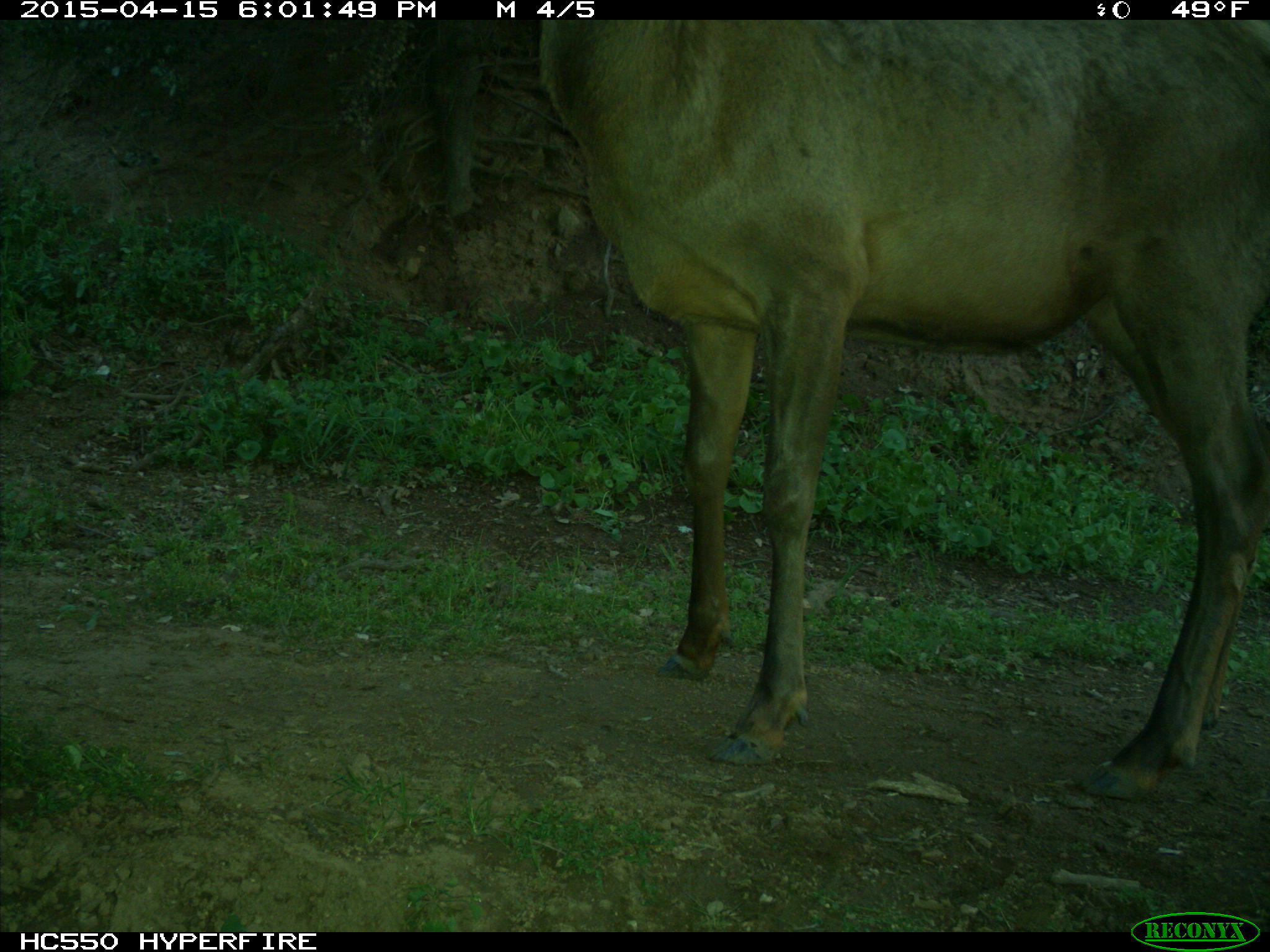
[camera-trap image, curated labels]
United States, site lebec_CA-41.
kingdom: Animalia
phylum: Chordata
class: Mammalia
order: Artiodactyla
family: Cervidae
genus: Cervus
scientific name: Cervus canadensis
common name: elk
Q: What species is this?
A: Cervus canadensis (elk).